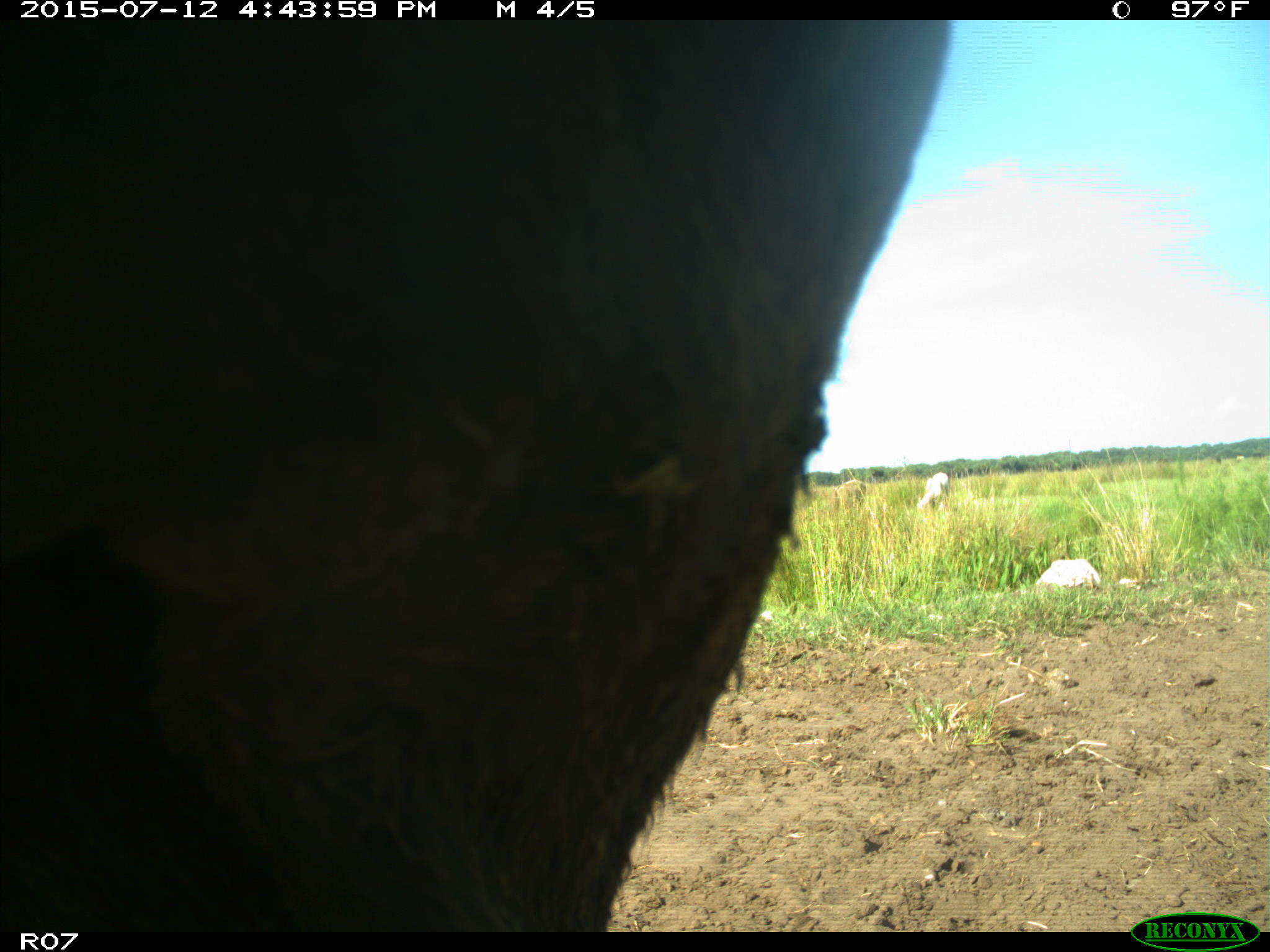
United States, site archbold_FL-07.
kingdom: Animalia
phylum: Chordata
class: Mammalia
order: Artiodactyla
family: Bovidae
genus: Bos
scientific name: Bos taurus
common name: domestic cow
Bos taurus (domestic cow).